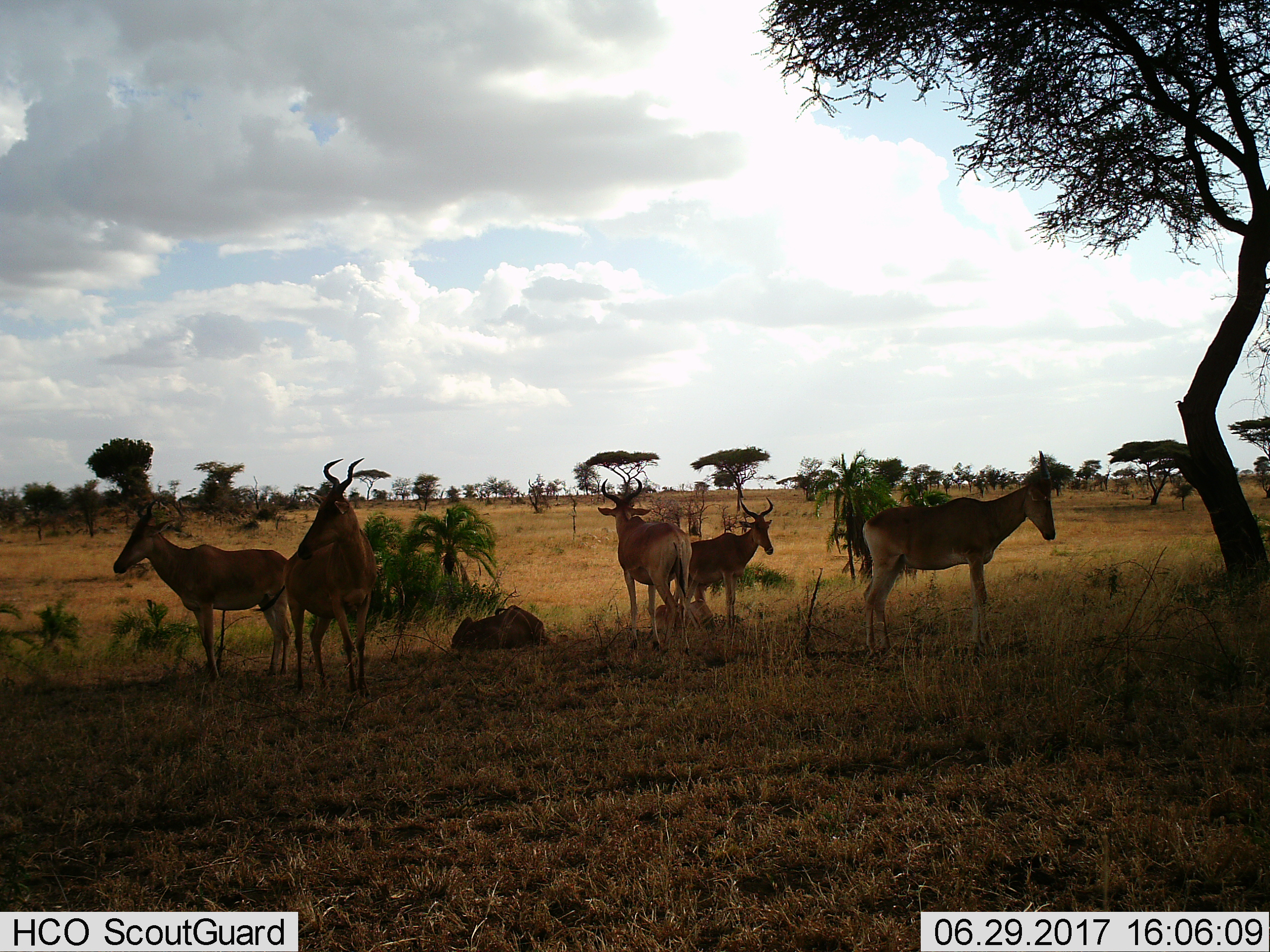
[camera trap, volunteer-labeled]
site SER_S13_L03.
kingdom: Animalia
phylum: Chordata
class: Mammalia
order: Artiodactyla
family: Bovidae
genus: Alcelaphus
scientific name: Alcelaphus buselaphus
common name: hartebeest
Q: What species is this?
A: Hartebeest (Alcelaphus buselaphus).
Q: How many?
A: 6.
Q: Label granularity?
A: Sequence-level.